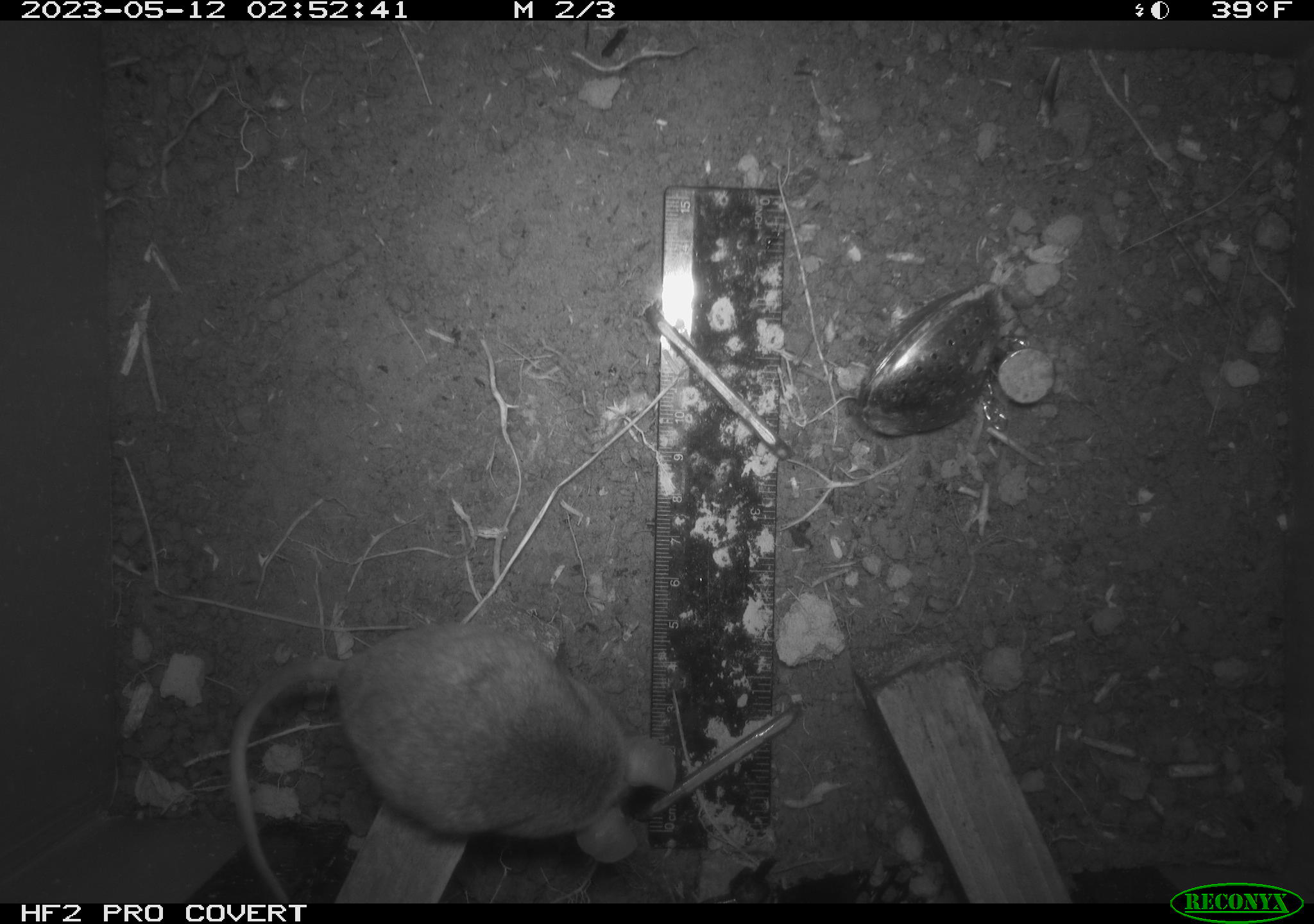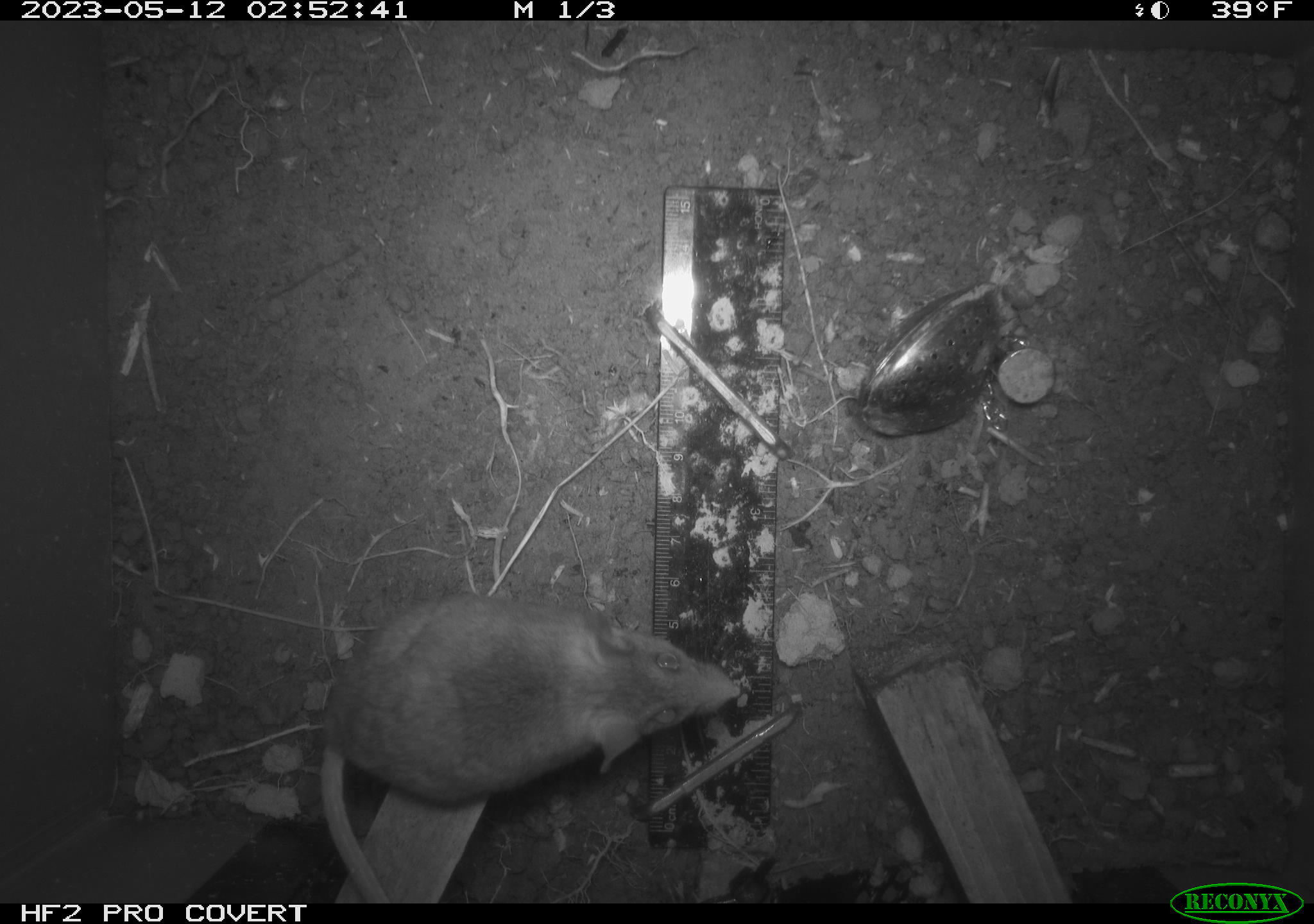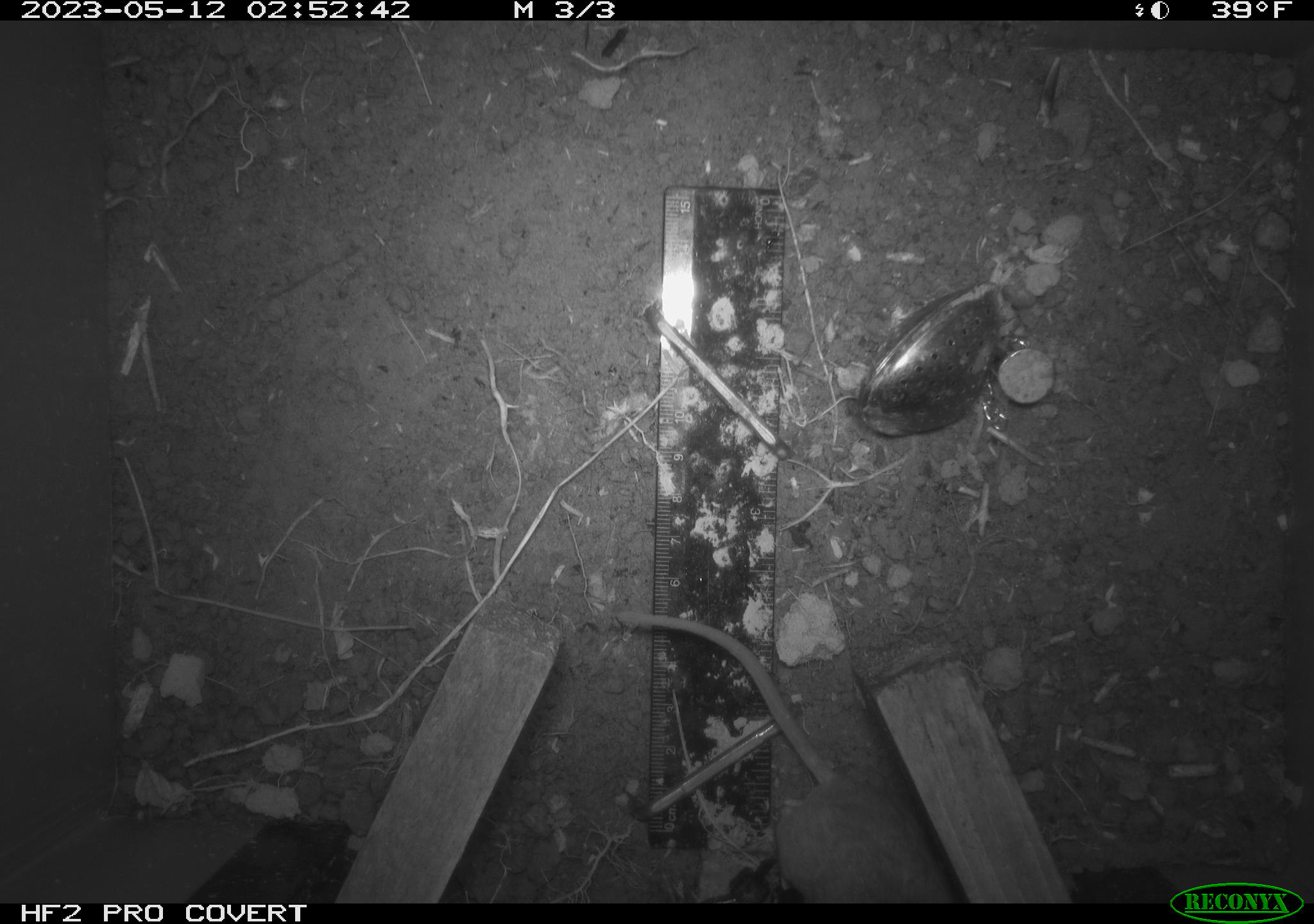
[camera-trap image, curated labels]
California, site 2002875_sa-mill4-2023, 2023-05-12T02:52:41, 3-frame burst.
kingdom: Animalia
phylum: Chordata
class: Mammalia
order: Rodentia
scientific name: Rodentia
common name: mouse species